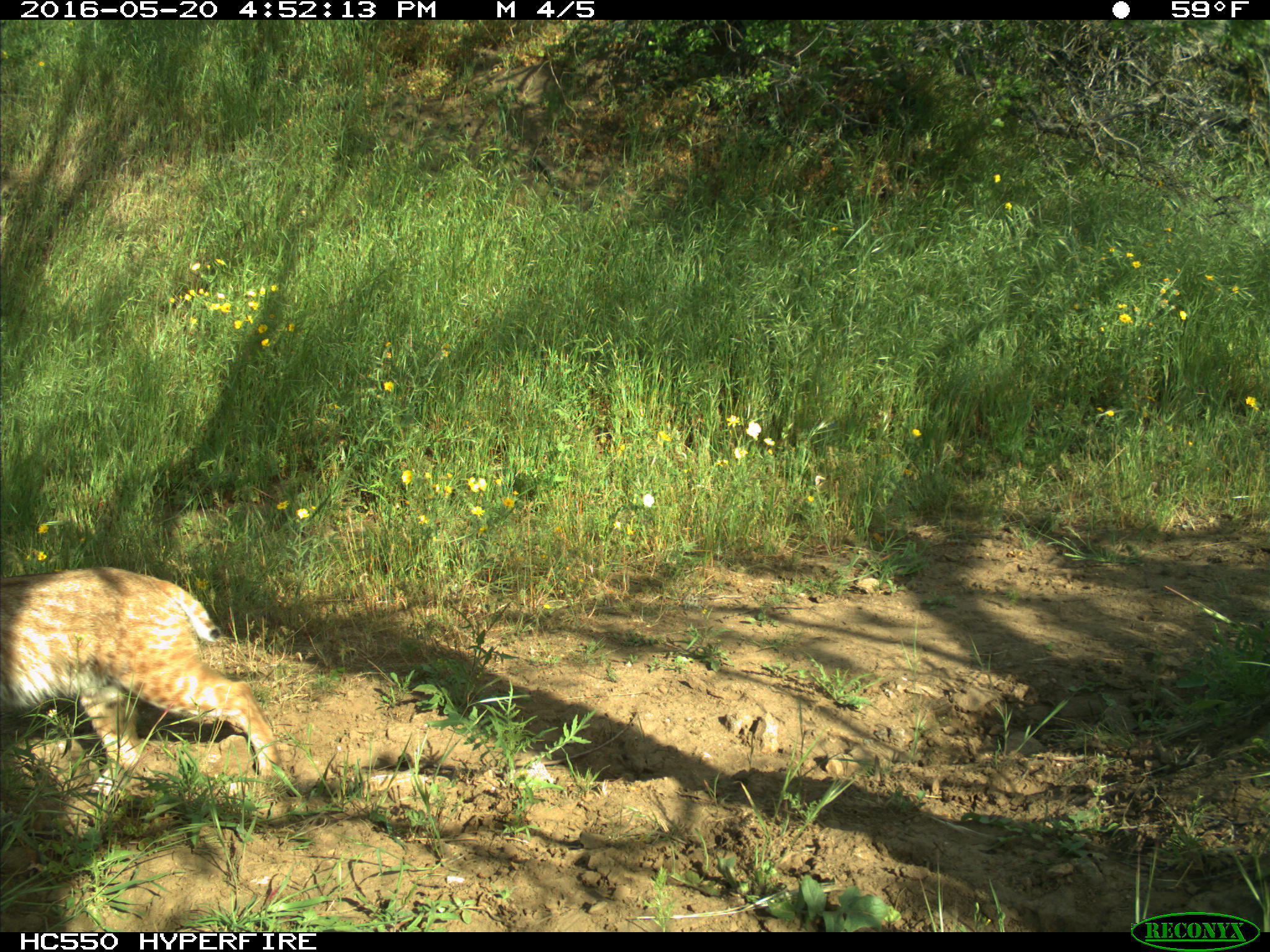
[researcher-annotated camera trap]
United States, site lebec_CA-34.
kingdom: Animalia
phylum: Chordata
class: Mammalia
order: Carnivora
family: Felidae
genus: Lynx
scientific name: Lynx rufus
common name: bobcat